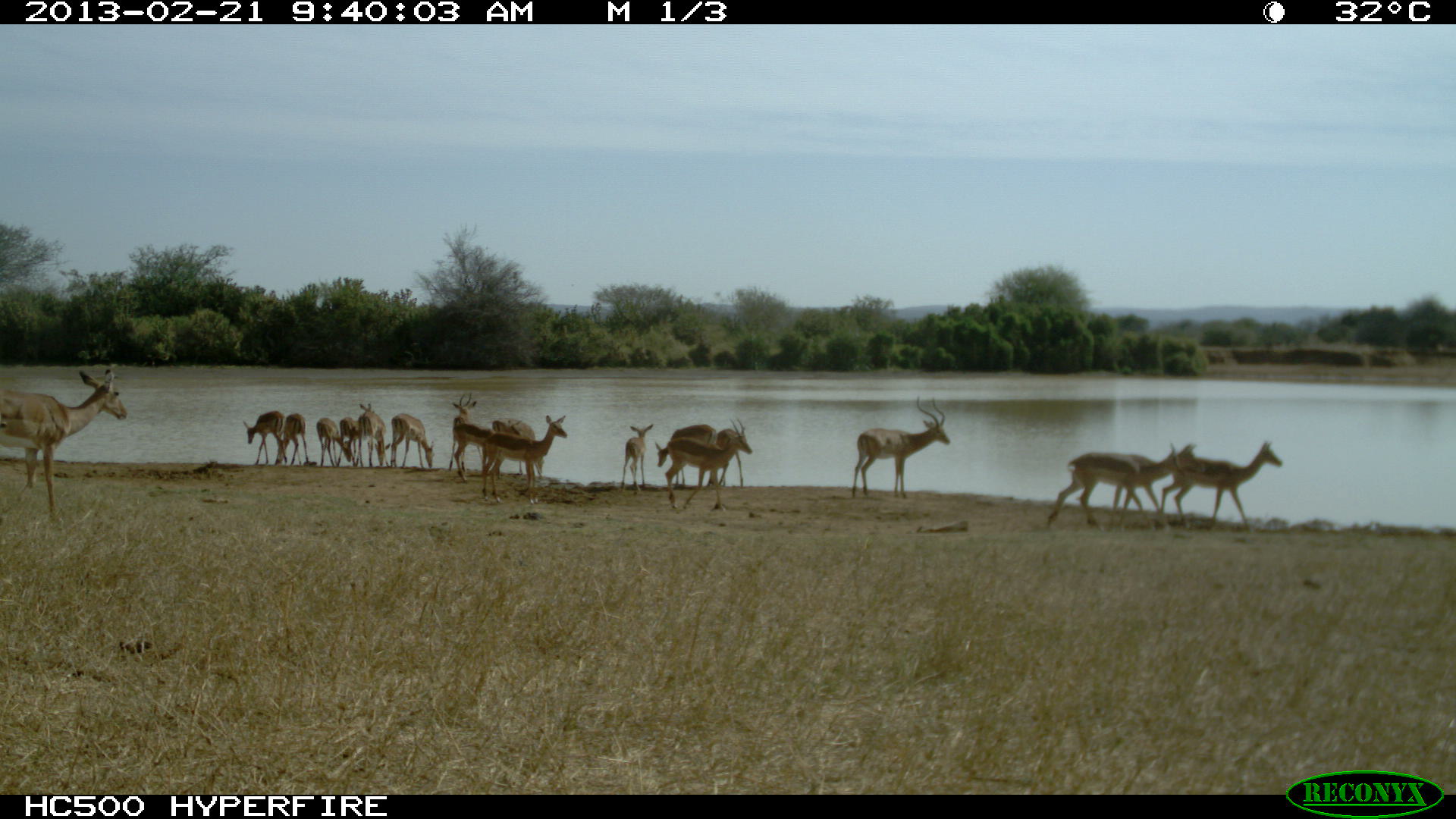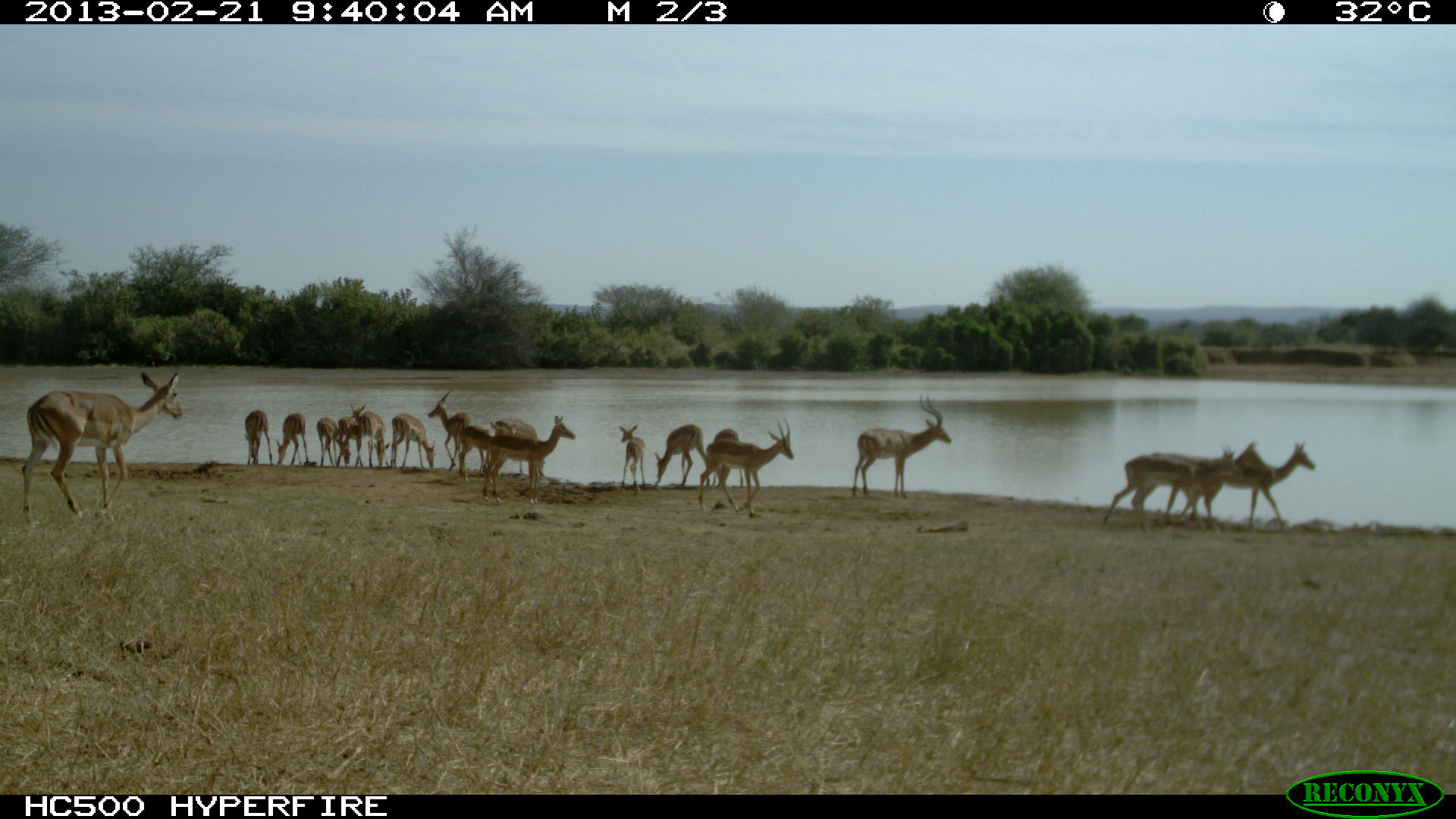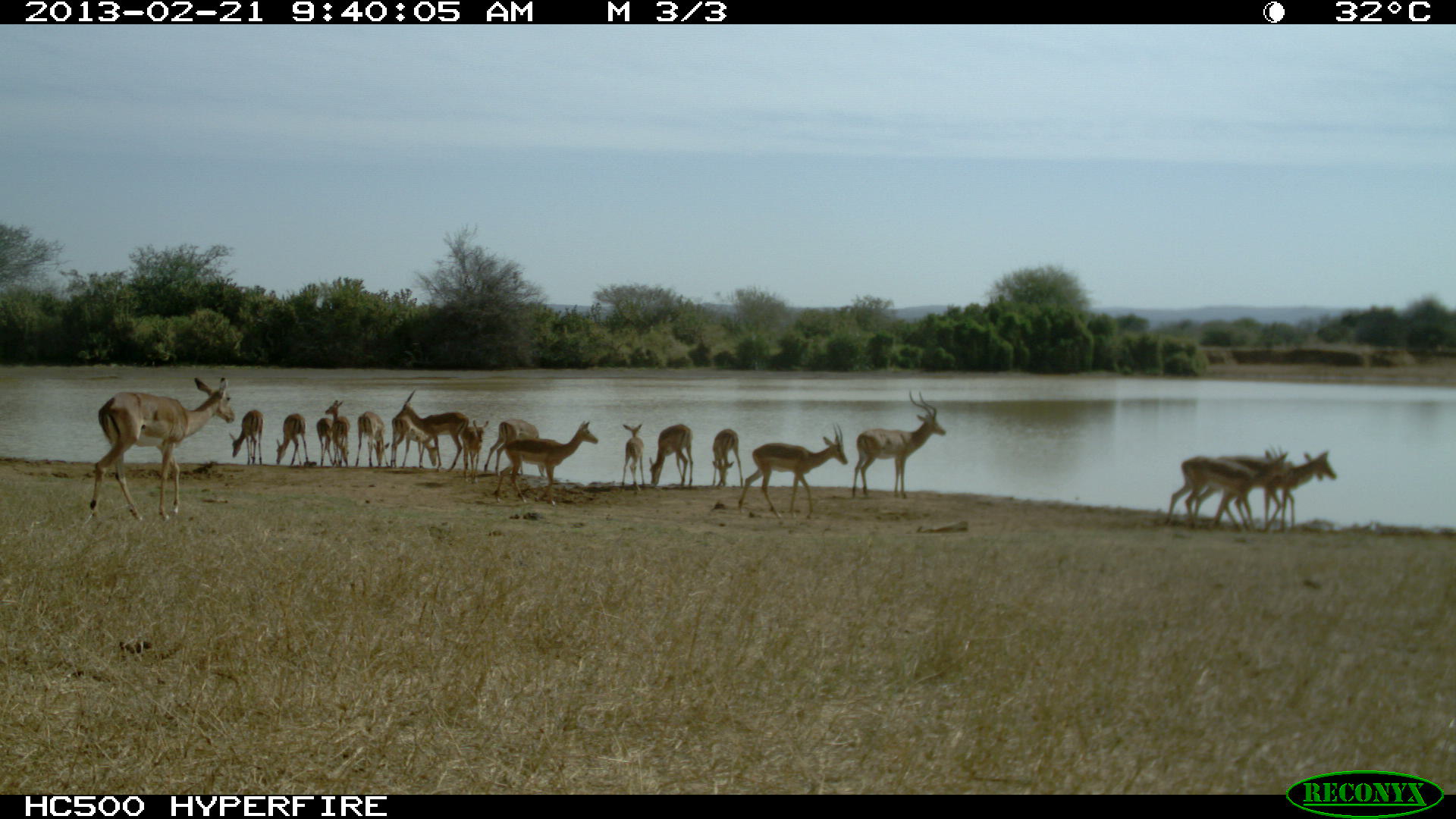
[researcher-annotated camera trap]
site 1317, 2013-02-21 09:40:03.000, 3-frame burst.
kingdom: Animalia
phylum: Chordata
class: Mammalia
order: Artiodactyla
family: Bovidae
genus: Aepyceros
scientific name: Aepyceros melampus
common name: impala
Aepyceros melampus (impala), count 18.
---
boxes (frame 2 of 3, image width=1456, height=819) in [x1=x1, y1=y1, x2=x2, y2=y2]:
group: [x1=19, y1=338, x2=1347, y2=537]